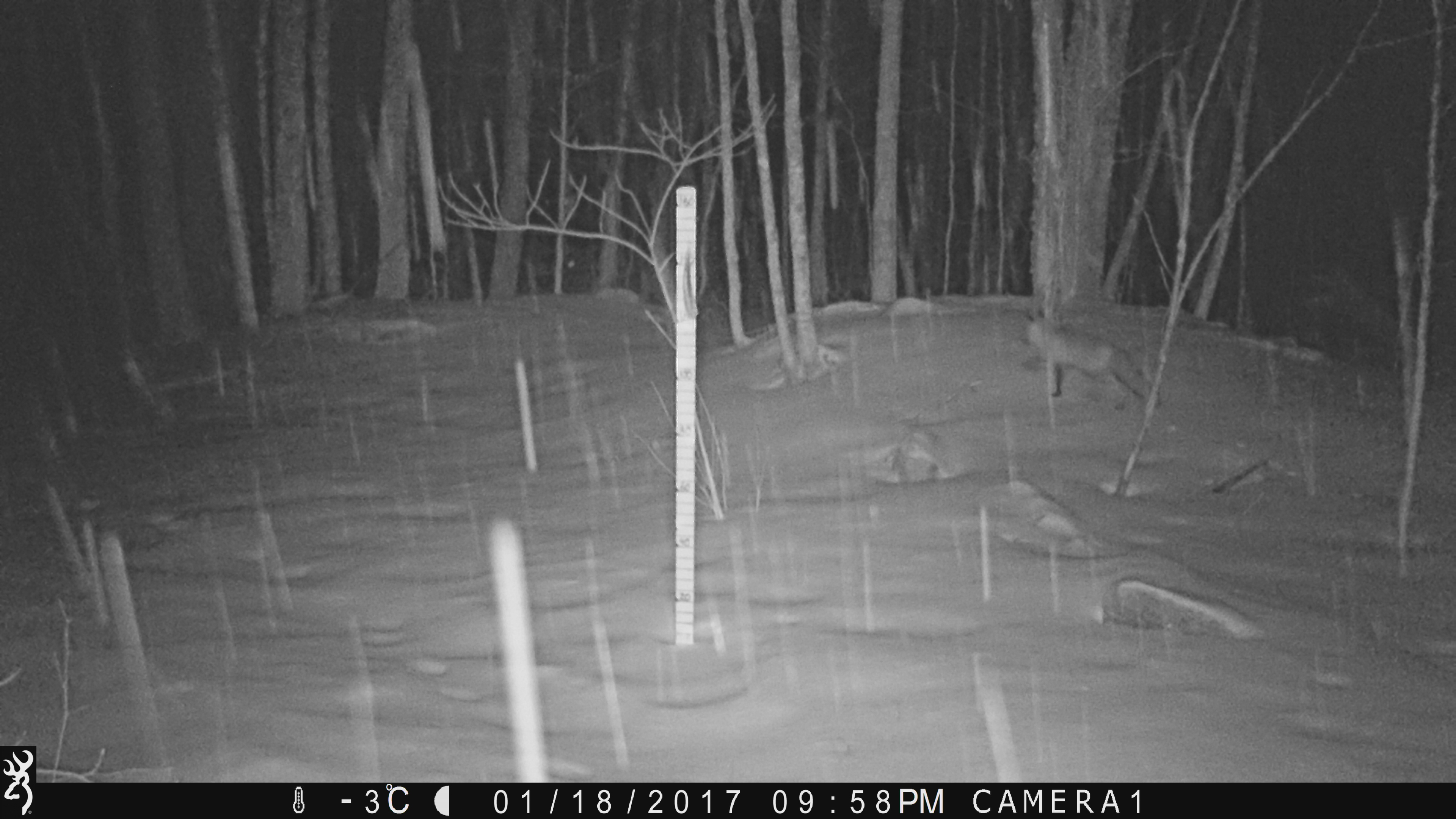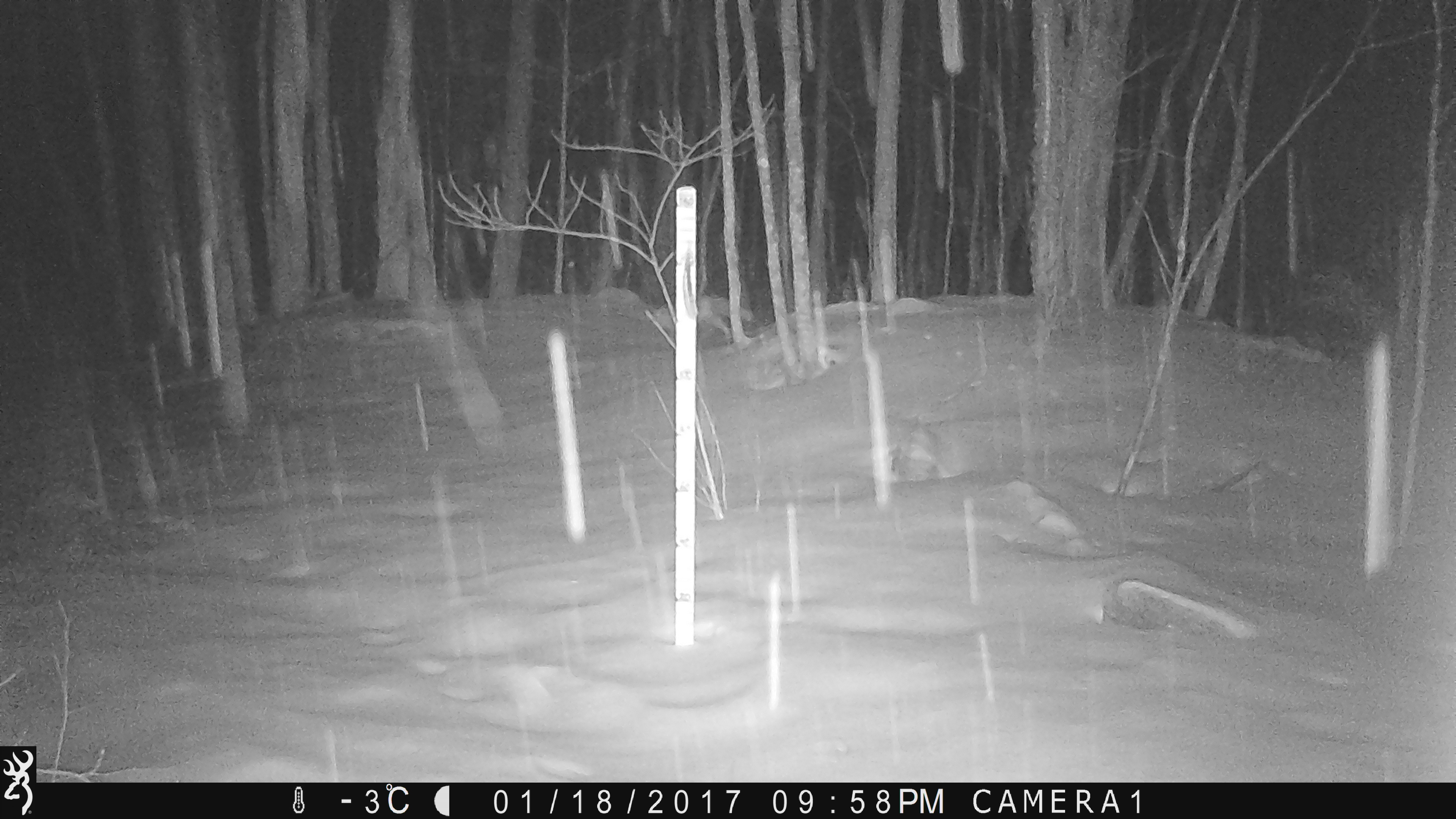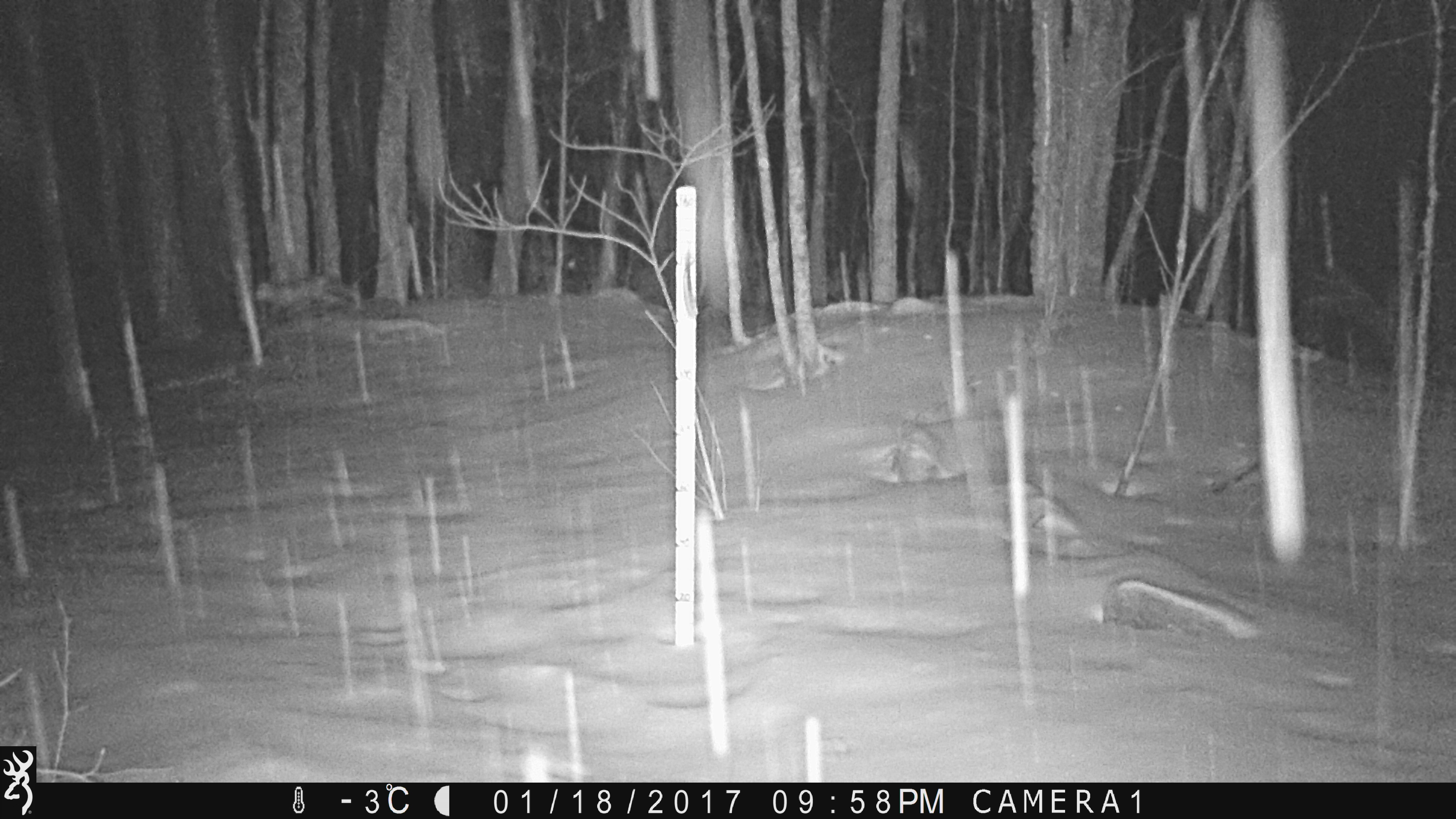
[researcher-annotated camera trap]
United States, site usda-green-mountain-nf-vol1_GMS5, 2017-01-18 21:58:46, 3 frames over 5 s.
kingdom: Animalia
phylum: Chordata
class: Mammalia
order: Carnivora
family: Canidae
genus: Vulpes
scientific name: Vulpes vulpes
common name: red fox